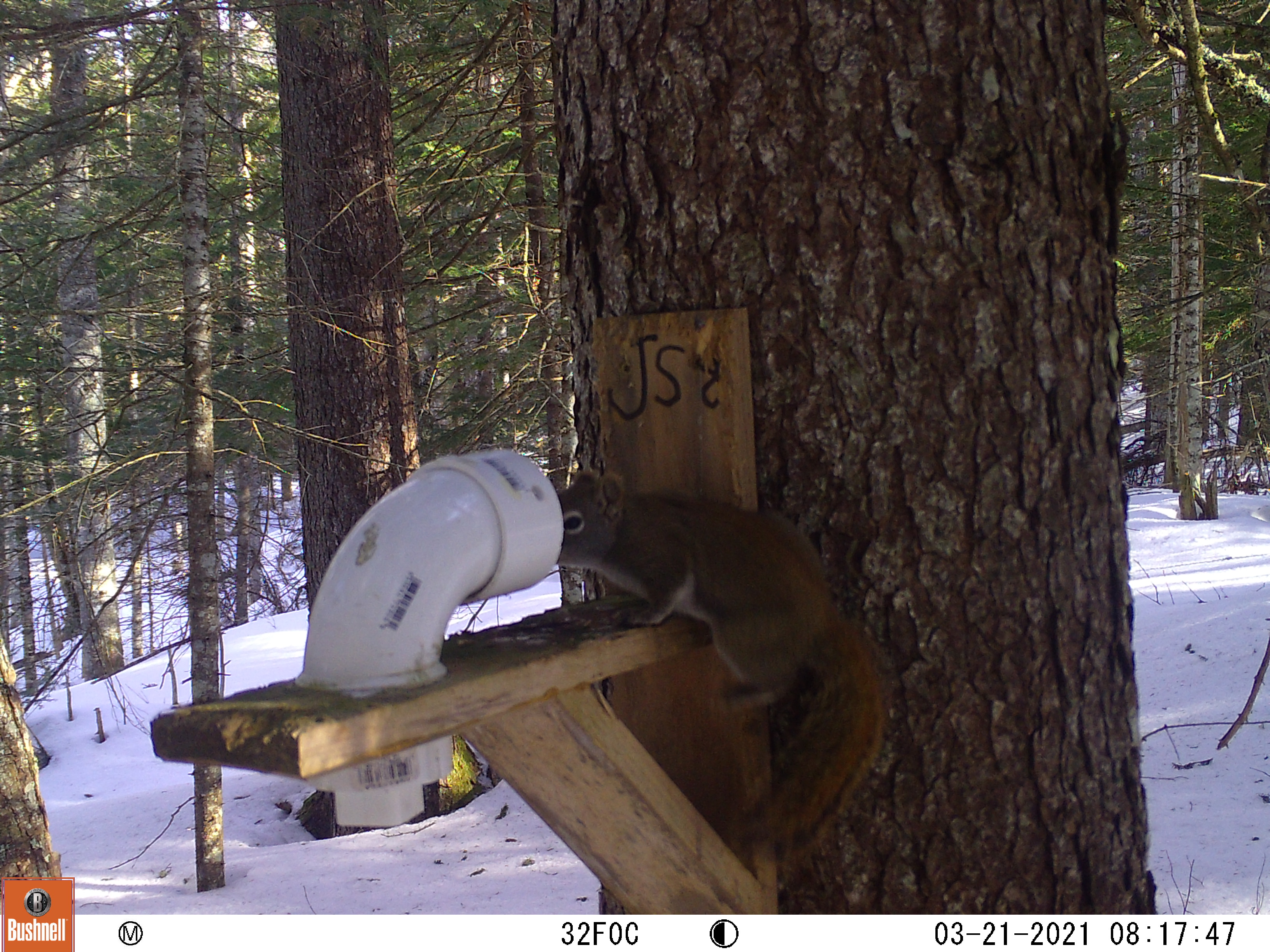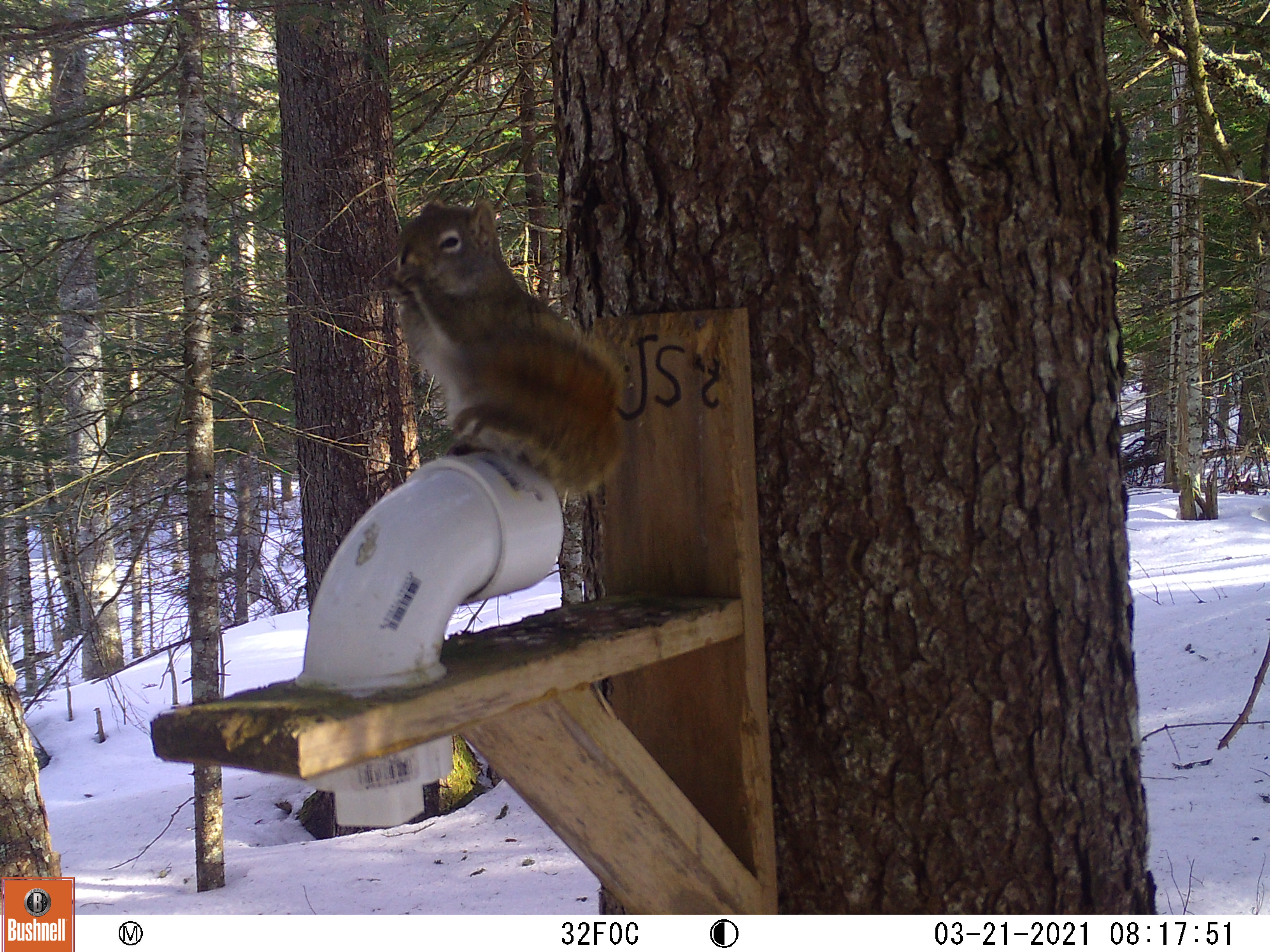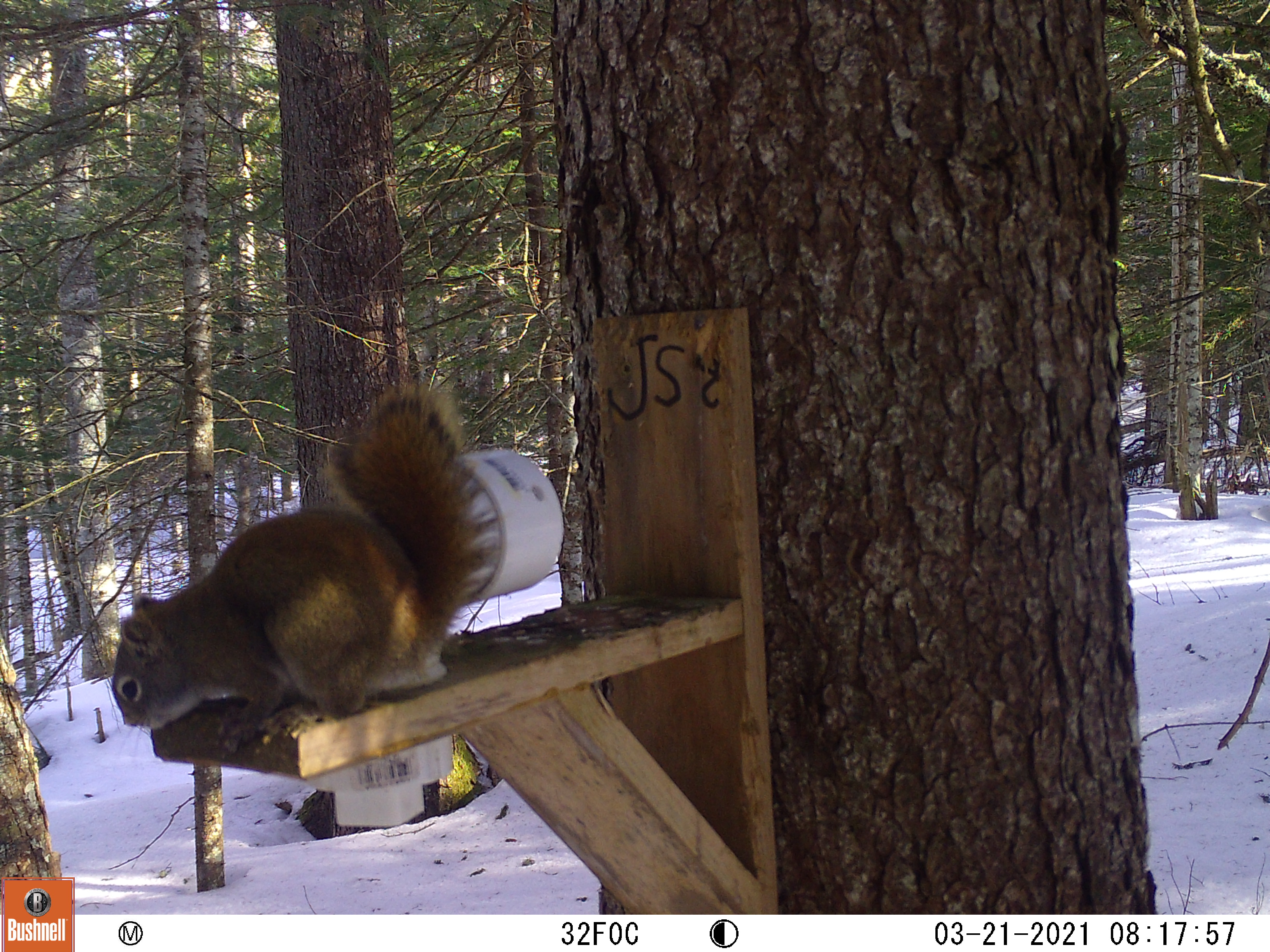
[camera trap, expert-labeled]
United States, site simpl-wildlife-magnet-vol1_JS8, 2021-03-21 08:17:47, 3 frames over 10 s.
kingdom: Animalia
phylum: Chordata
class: Mammalia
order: Rodentia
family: Sciuridae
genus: Tamiasciurus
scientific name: Tamiasciurus hudsonicus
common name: red squirrel